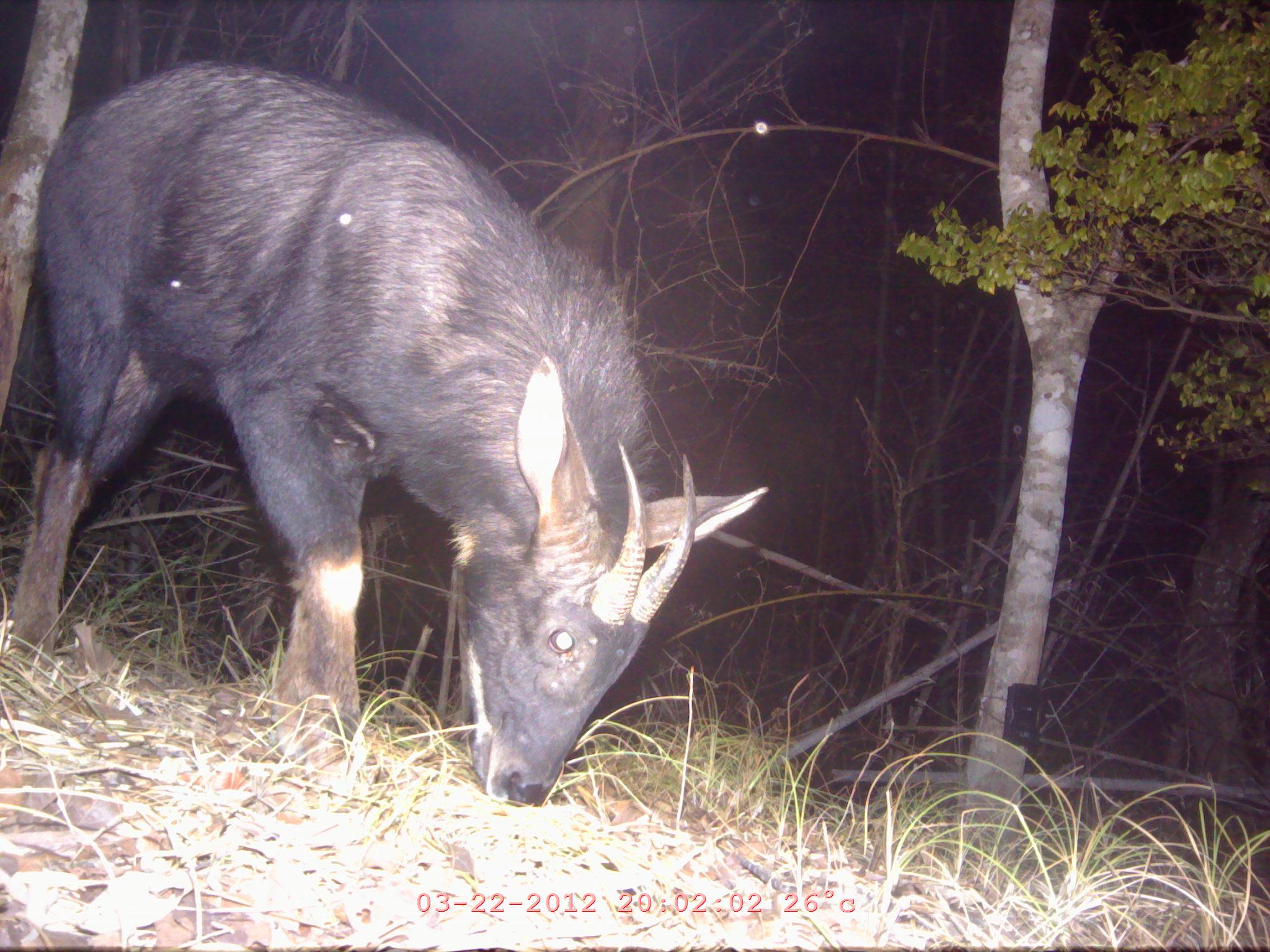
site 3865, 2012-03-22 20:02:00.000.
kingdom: Animalia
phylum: Chordata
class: Mammalia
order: Artiodactyla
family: Bovidae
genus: Capricornis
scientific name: Capricornis sumatraensis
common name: chinese serow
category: capricornis milneedwardsii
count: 1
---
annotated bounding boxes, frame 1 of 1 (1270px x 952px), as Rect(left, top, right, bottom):
capricornis milneedwardsii: Rect(8, 46, 773, 819)